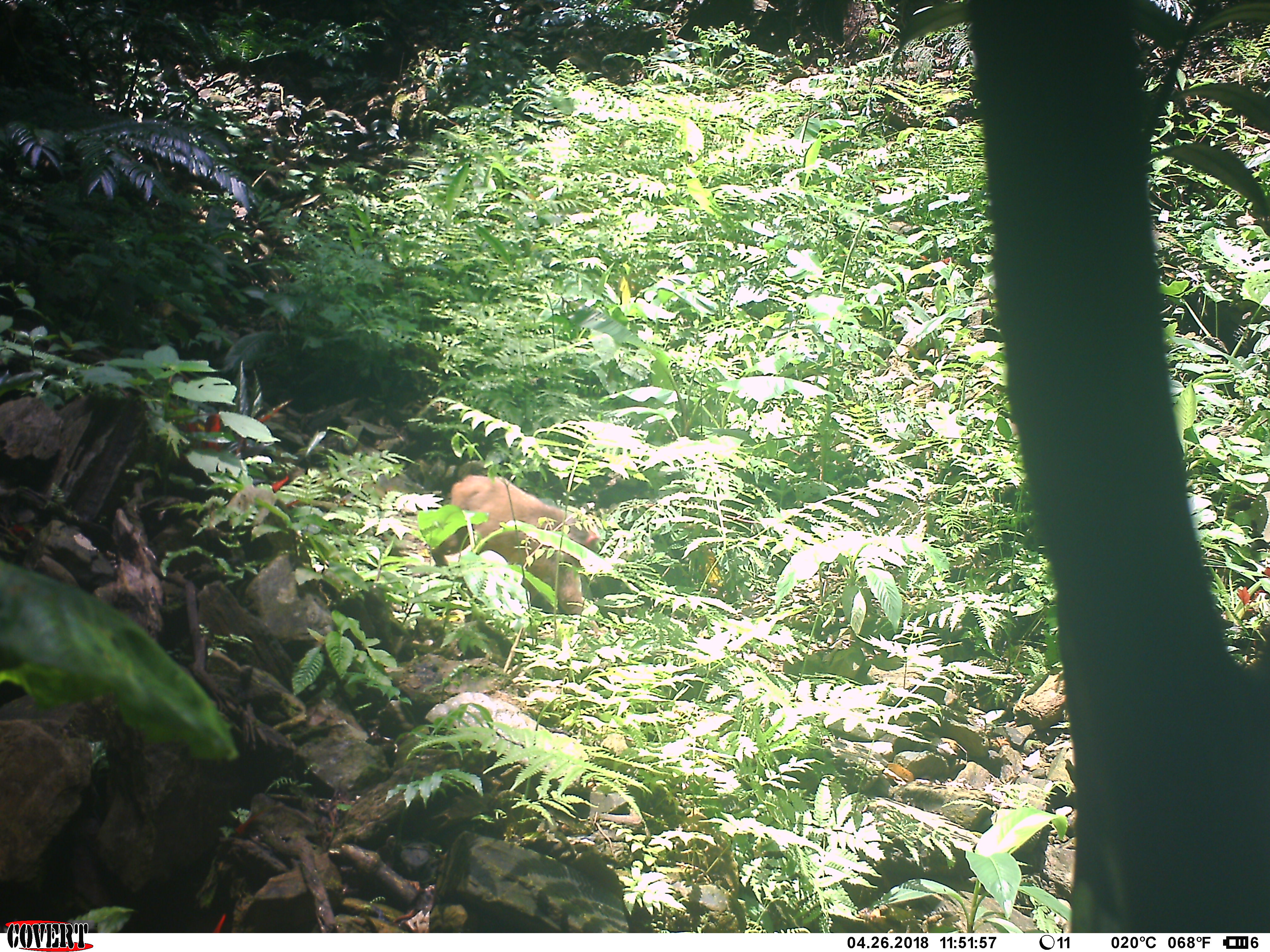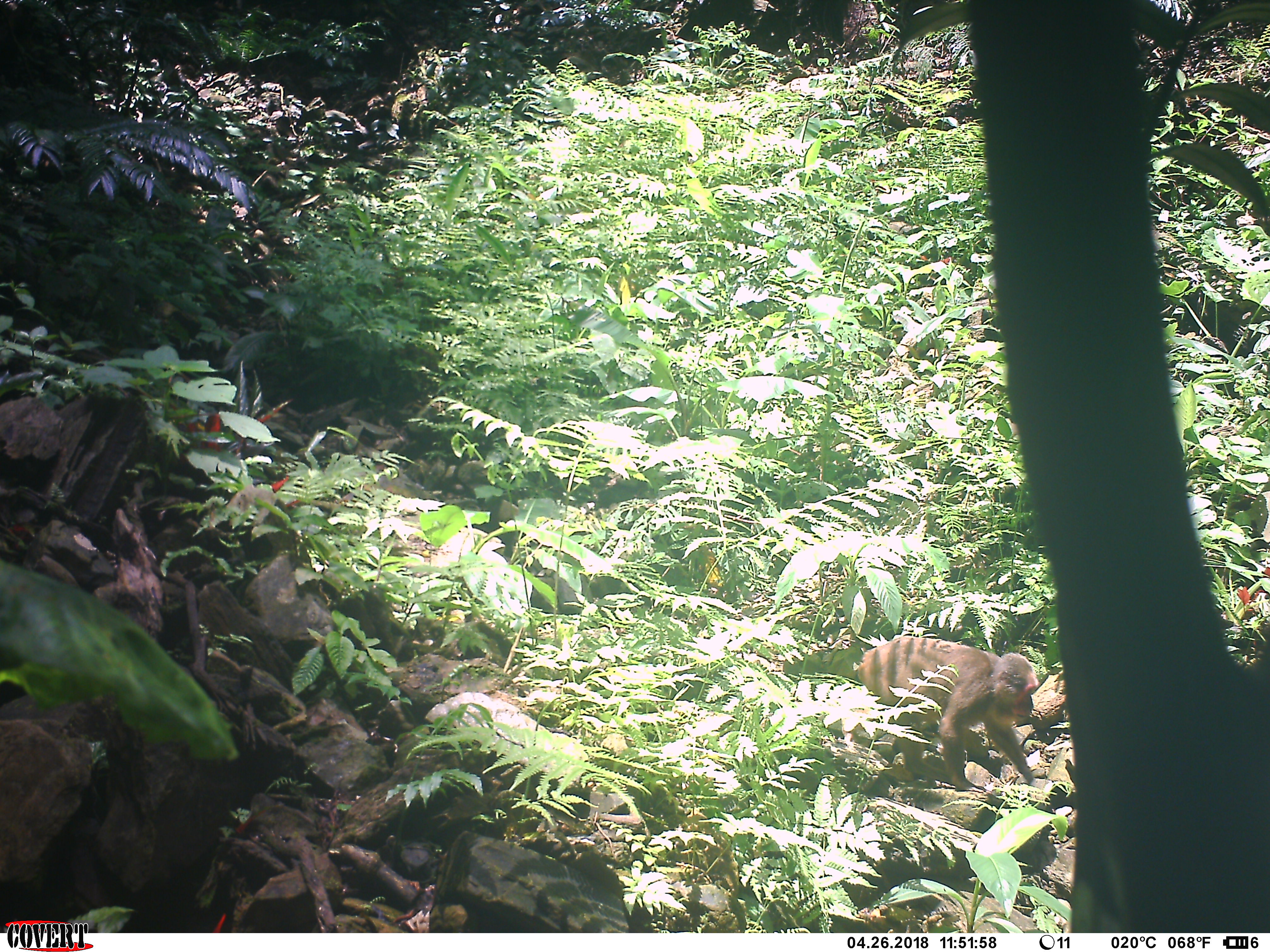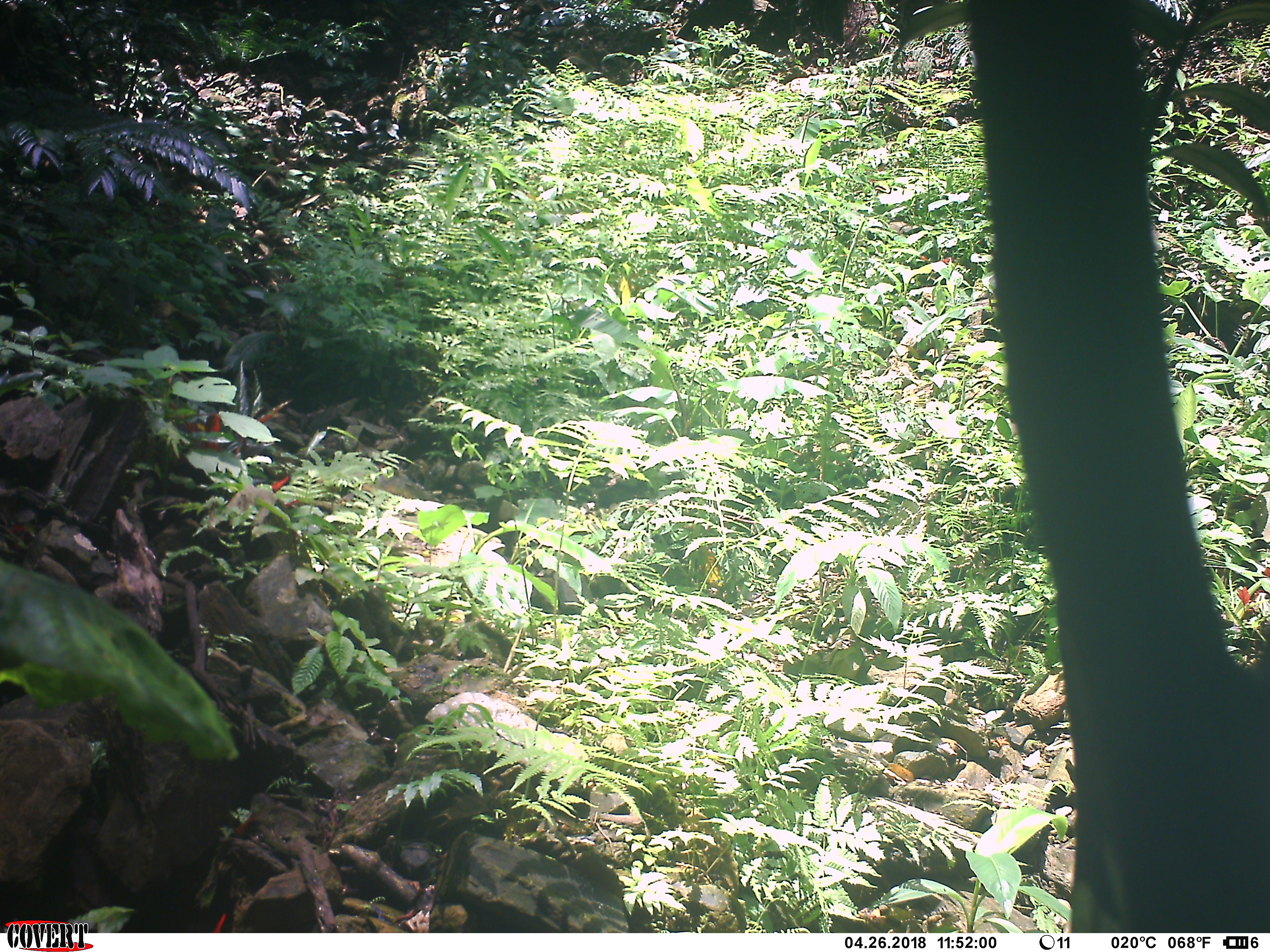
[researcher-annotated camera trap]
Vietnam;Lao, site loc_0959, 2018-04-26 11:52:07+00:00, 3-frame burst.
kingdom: Animalia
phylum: Chordata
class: Mammalia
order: Primates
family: Cercopithecidae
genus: Macaca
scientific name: Macaca arctoides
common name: stump-tailed macaque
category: stump tailed macaque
Stump tailed macaque (stump-tailed macaque) (Macaca arctoides). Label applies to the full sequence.